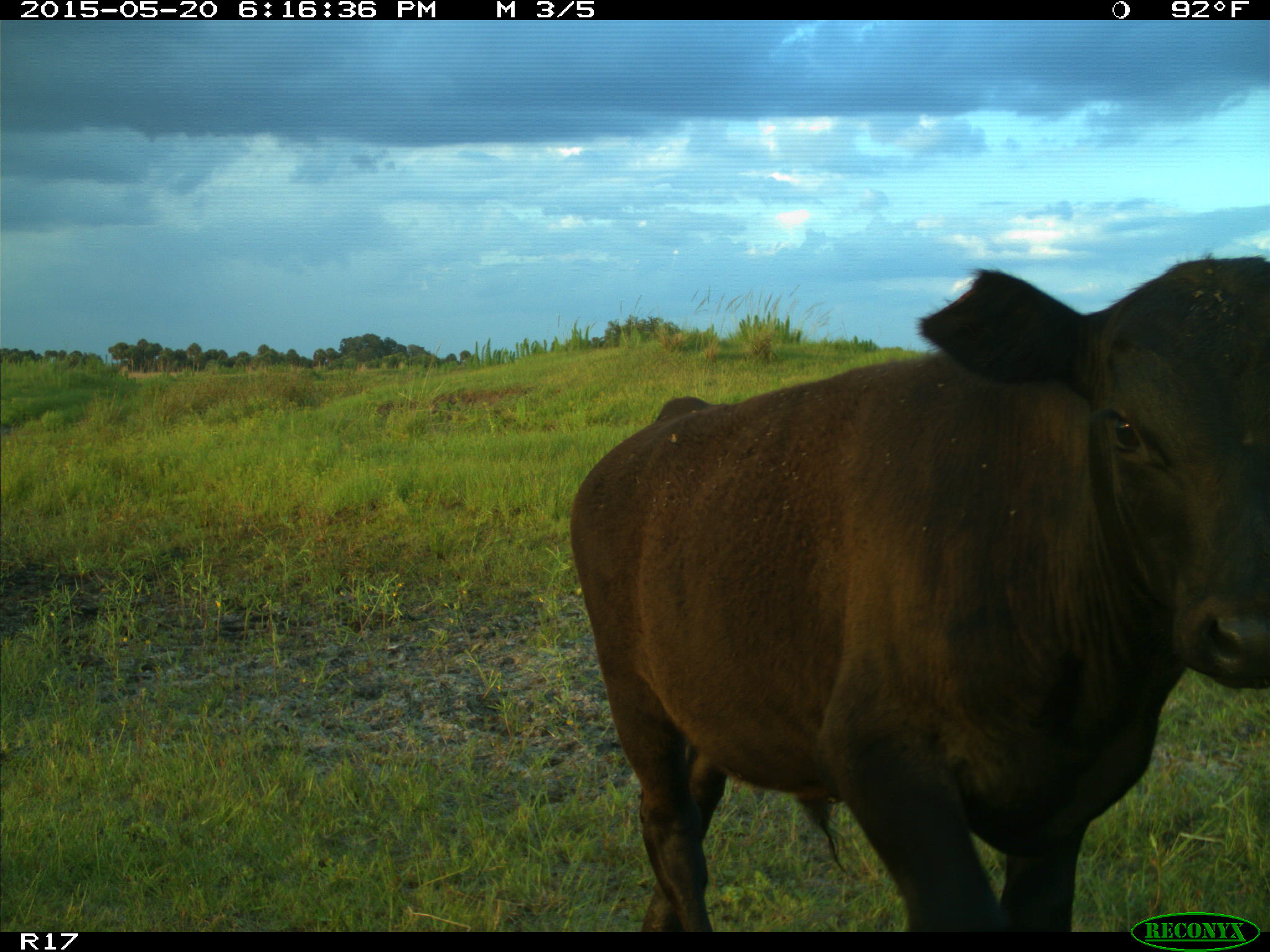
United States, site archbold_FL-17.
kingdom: Animalia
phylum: Chordata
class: Mammalia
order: Artiodactyla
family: Bovidae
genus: Bos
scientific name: Bos taurus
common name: domestic cow